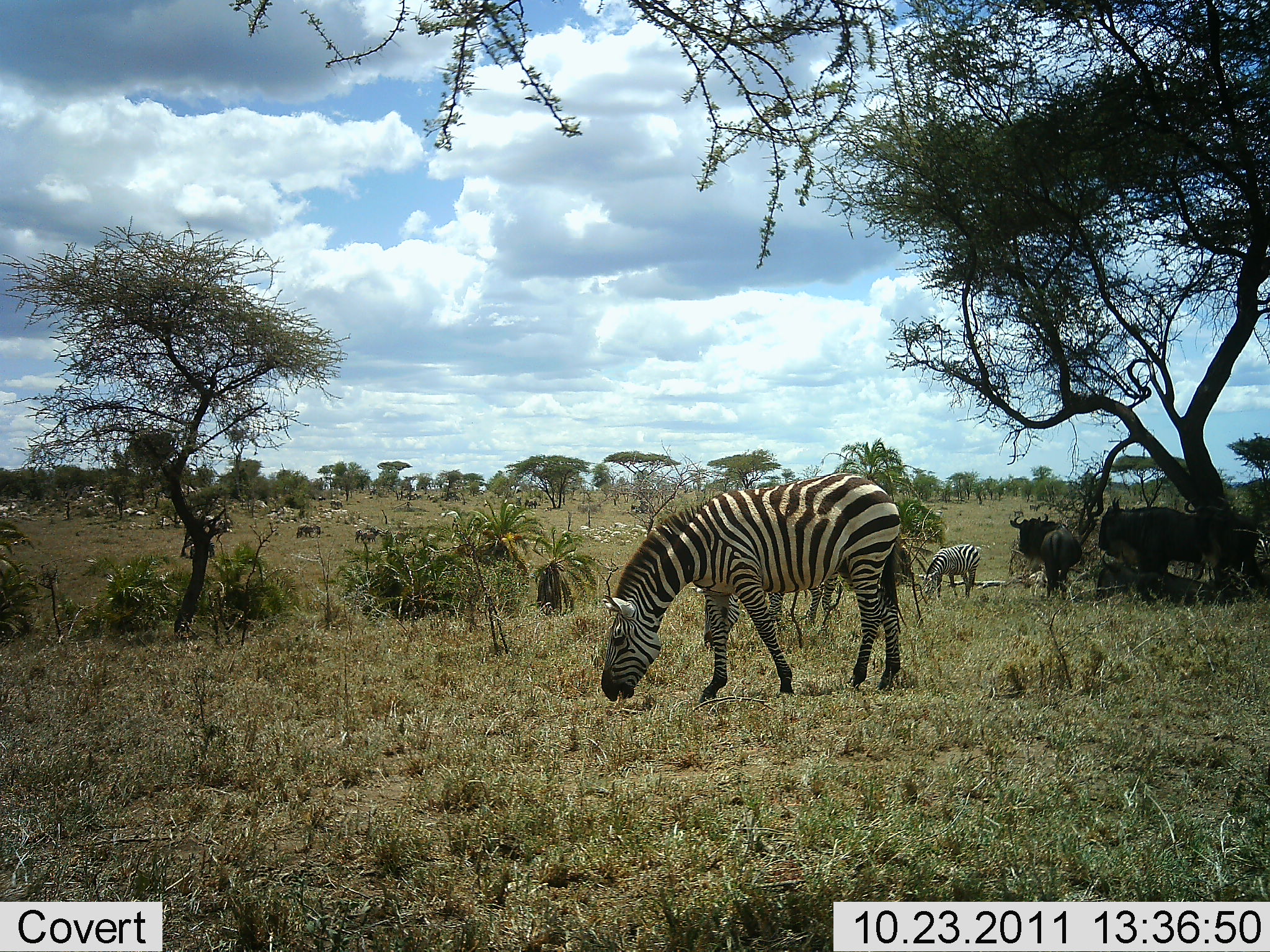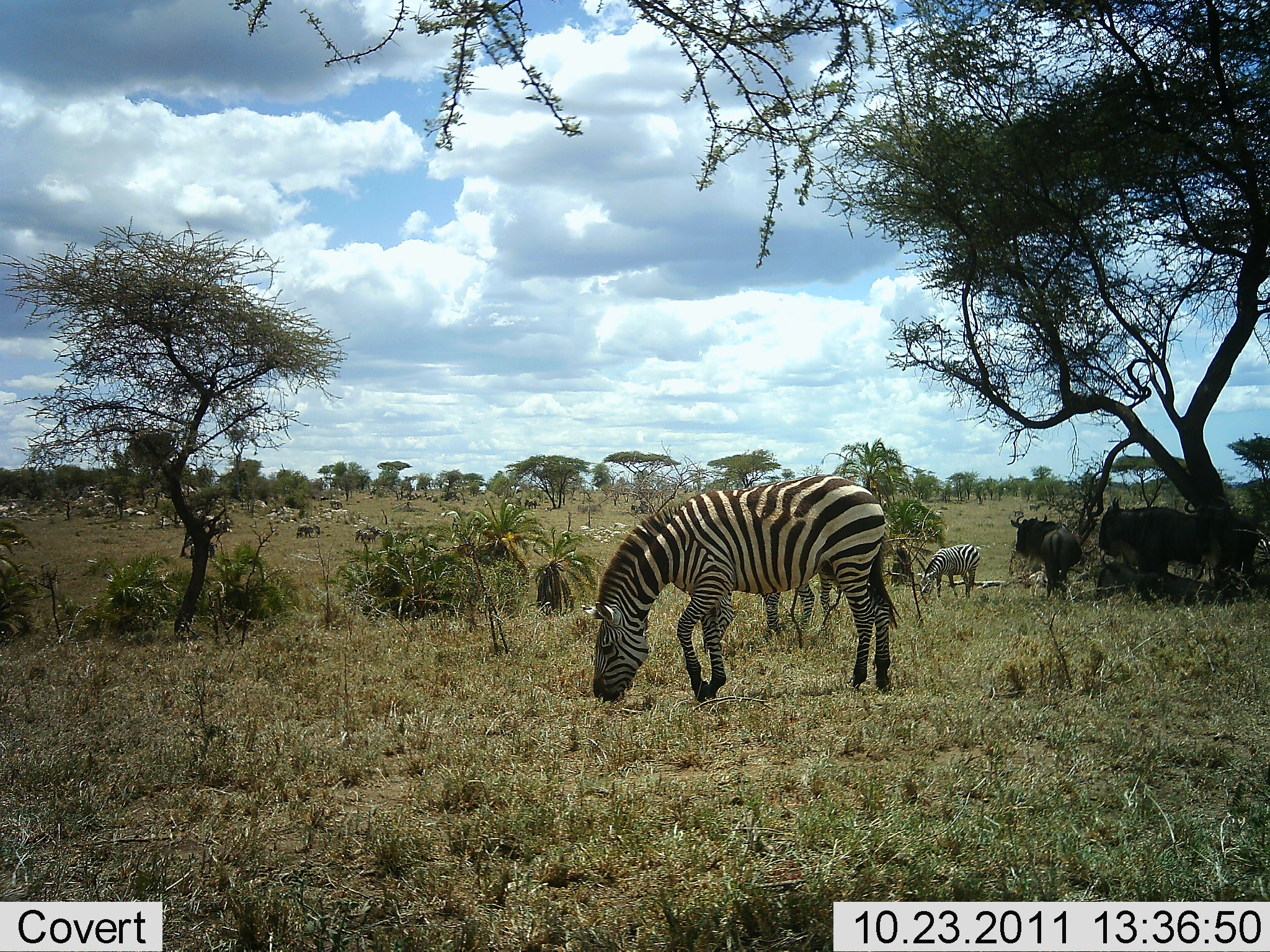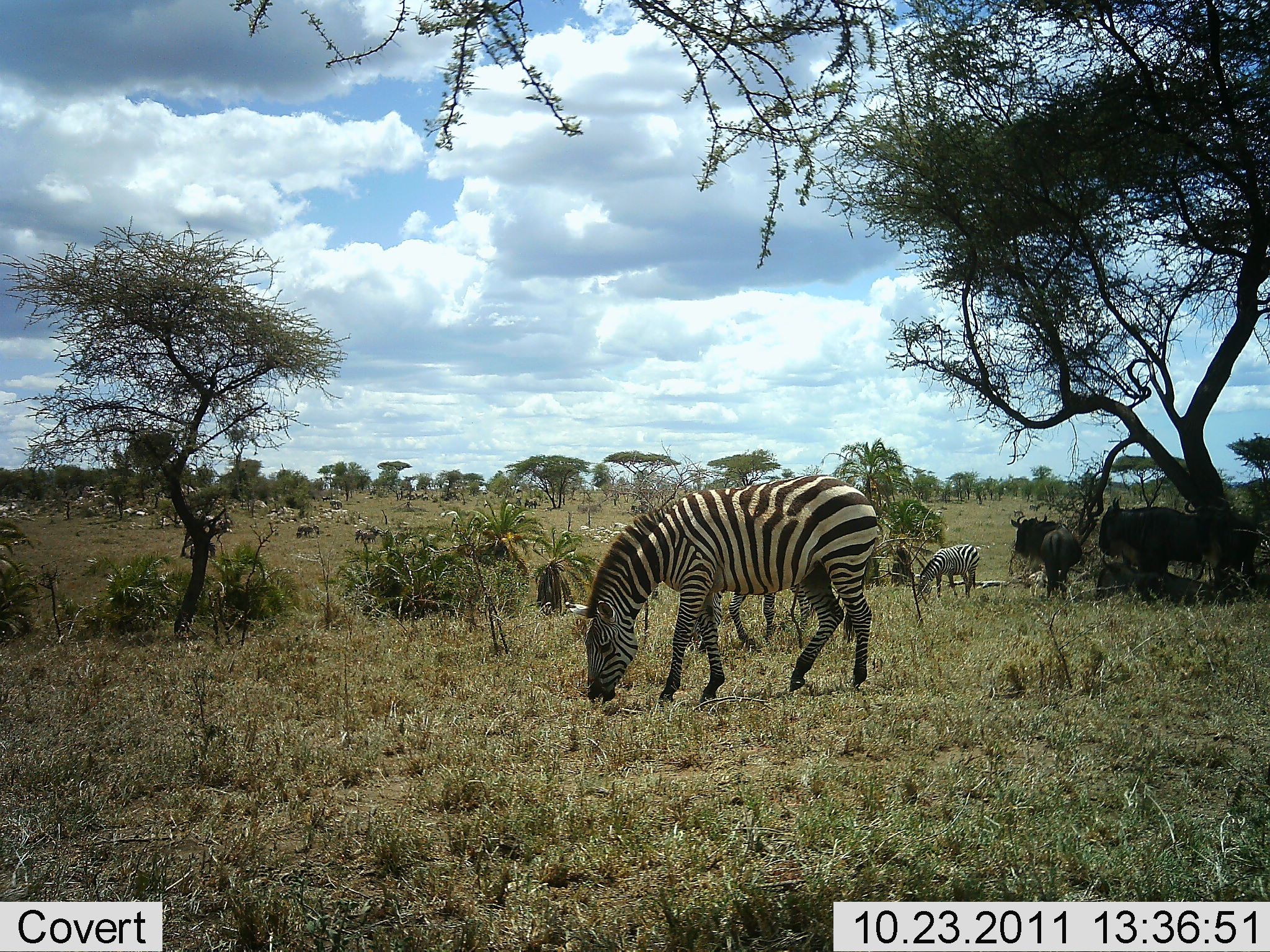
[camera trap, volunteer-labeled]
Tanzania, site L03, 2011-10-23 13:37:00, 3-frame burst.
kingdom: Animalia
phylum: Chordata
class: Mammalia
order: Artiodactyla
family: Bovidae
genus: Connochaetes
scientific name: Connochaetes taurinus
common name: blue wildebeest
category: wildebeest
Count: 4.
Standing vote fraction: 73%.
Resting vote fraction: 27%.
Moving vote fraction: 9%.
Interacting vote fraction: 0%.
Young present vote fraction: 0%.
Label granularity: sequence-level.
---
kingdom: Animalia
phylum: Chordata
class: Mammalia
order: Perissodactyla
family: Equidae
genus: Equus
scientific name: Equus quagga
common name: plains zebra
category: zebra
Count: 2.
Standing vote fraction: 29%.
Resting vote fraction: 0%.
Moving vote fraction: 12%.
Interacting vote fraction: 0%.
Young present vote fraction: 6%.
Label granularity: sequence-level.